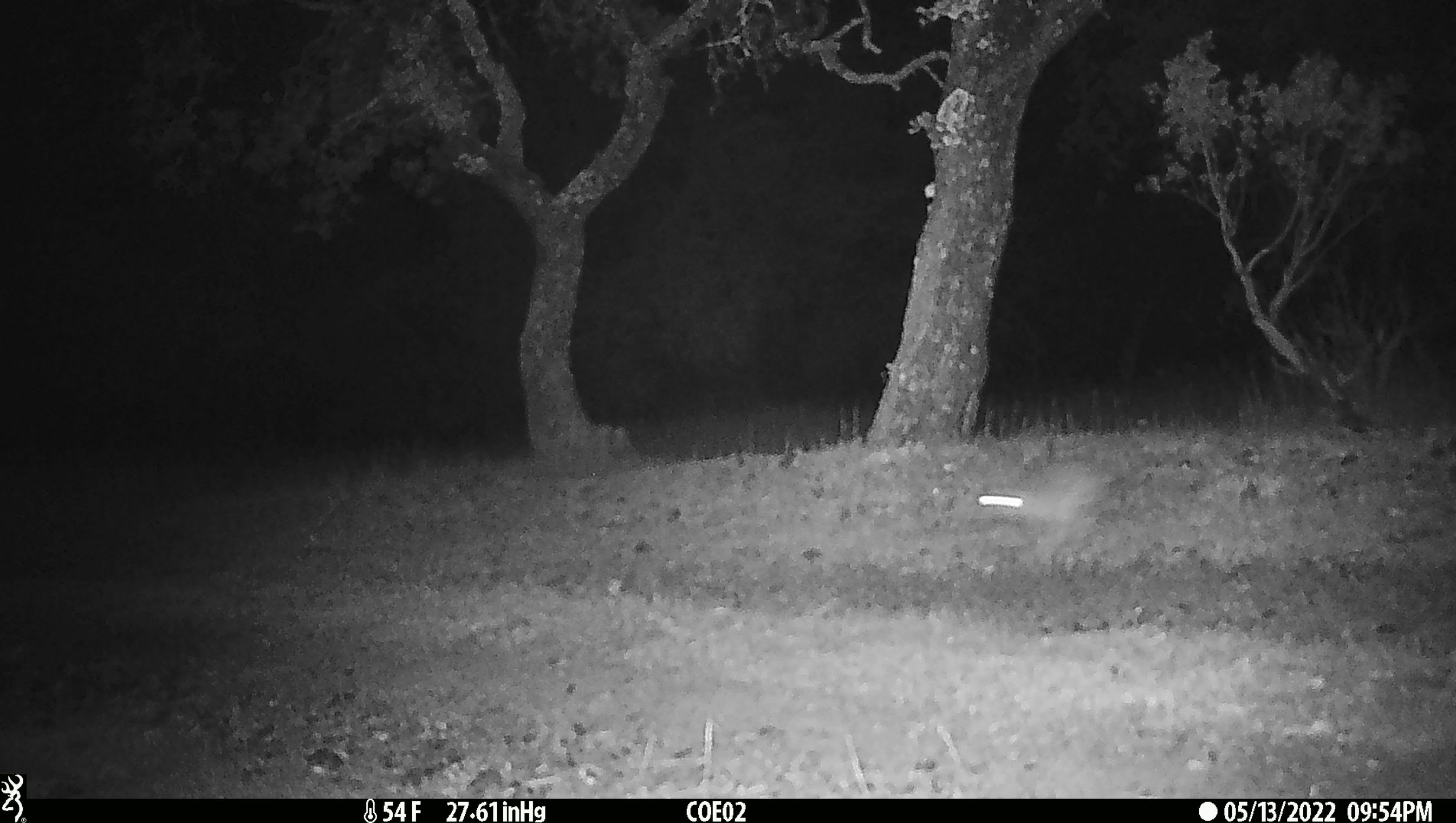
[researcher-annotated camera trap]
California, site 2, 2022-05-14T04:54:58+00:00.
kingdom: Animalia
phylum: Chordata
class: Mammalia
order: Lagomorpha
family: Leporidae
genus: Lepus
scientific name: Lepus californicus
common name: black-tailed jackrabbit